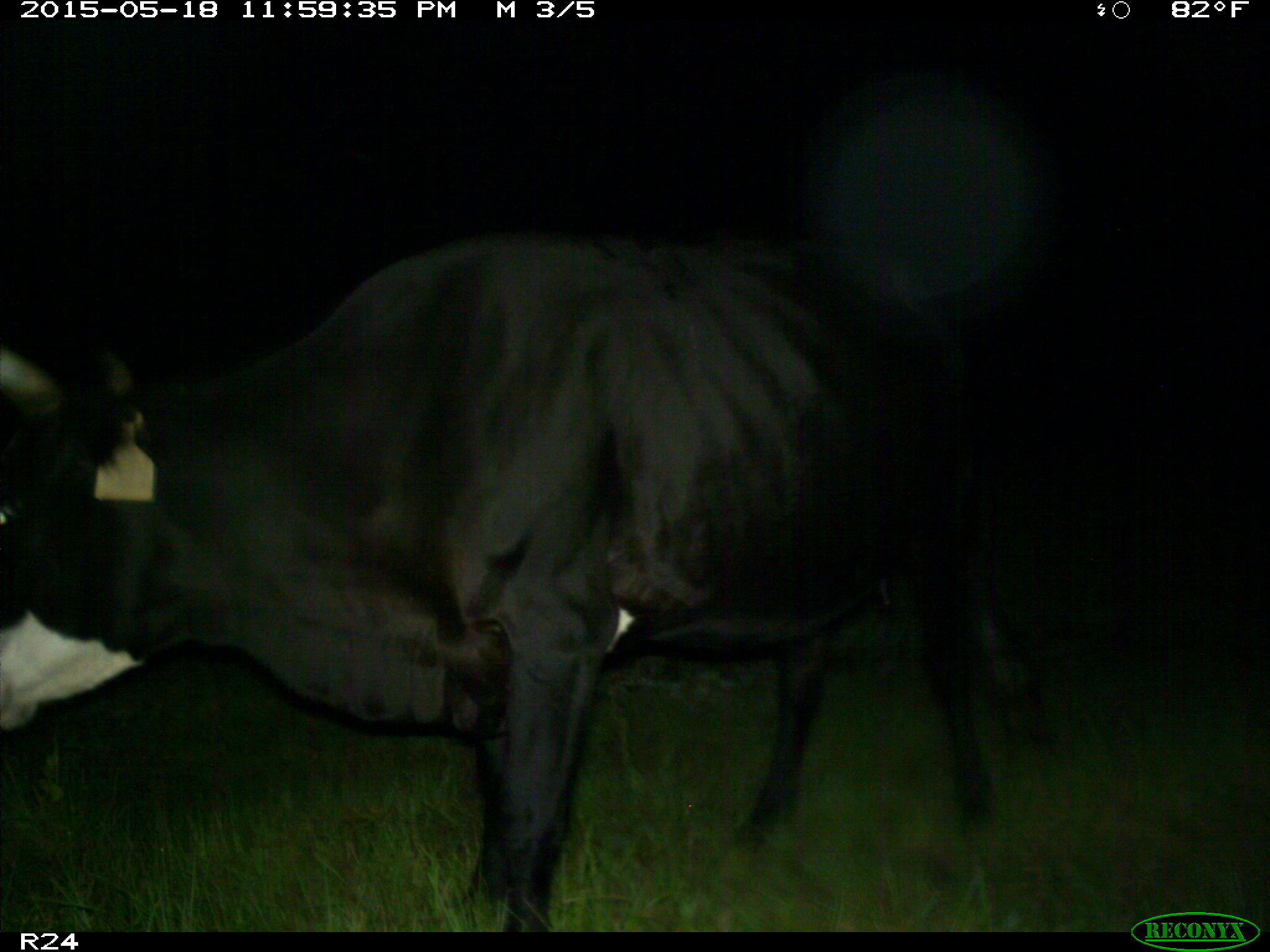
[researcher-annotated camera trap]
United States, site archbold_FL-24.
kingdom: Animalia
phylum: Chordata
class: Mammalia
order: Carnivora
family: Procyonidae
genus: Procyon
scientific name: Procyon lotor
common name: common raccoon